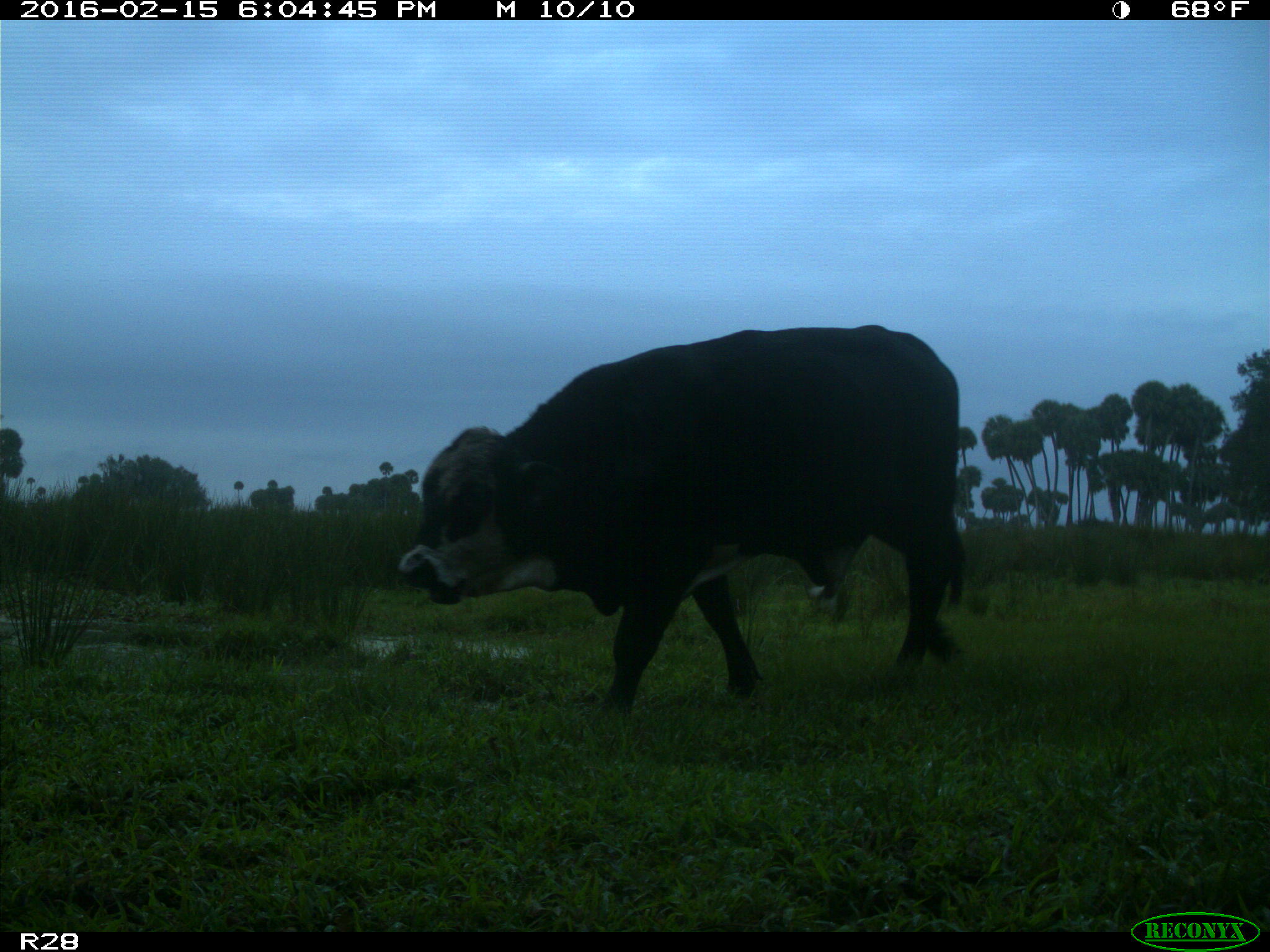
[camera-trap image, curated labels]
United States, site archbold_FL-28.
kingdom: Animalia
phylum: Chordata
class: Mammalia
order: Artiodactyla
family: Bovidae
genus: Bos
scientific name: Bos taurus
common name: domestic cow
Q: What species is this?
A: Bos taurus (domestic cow).